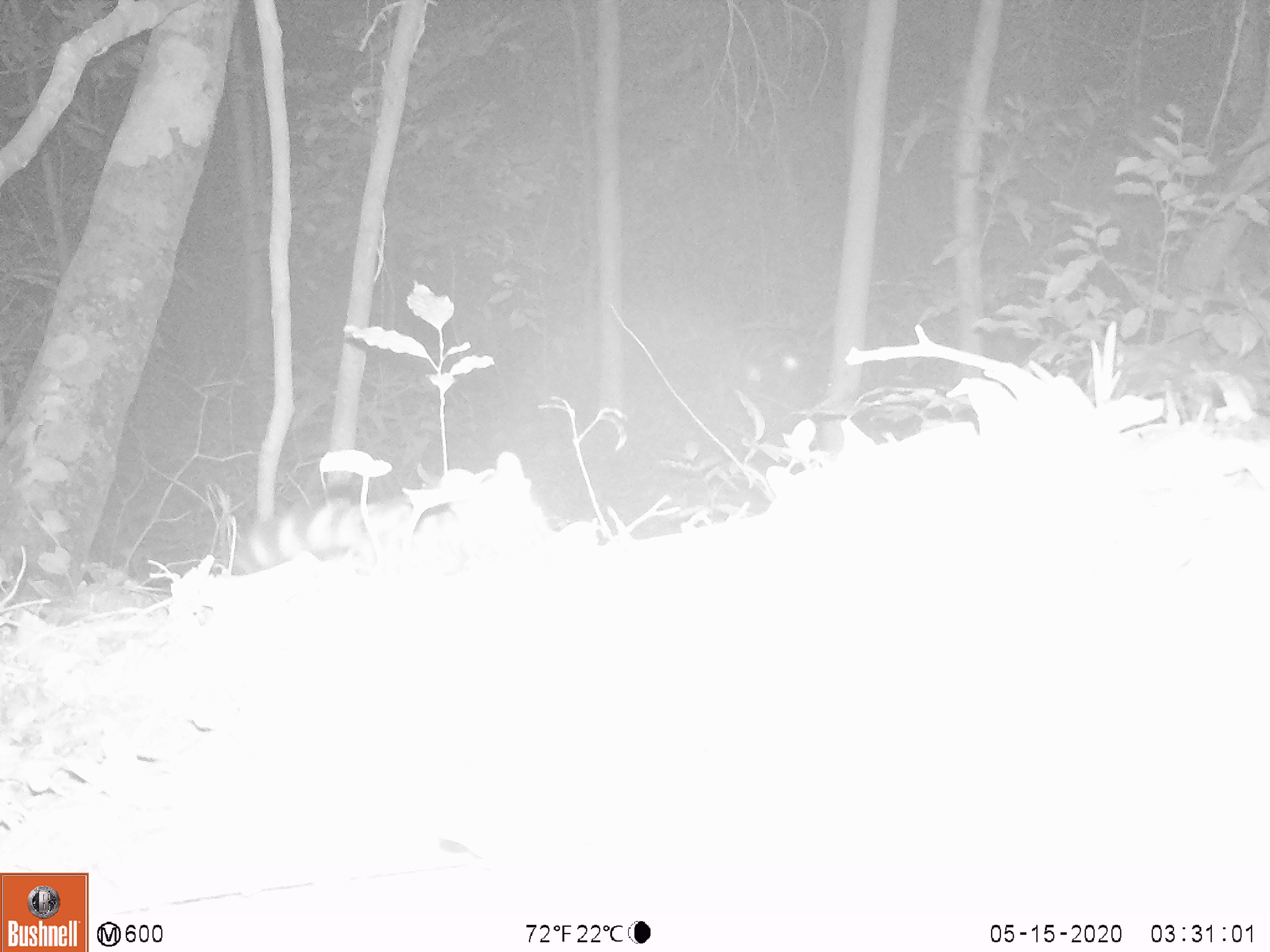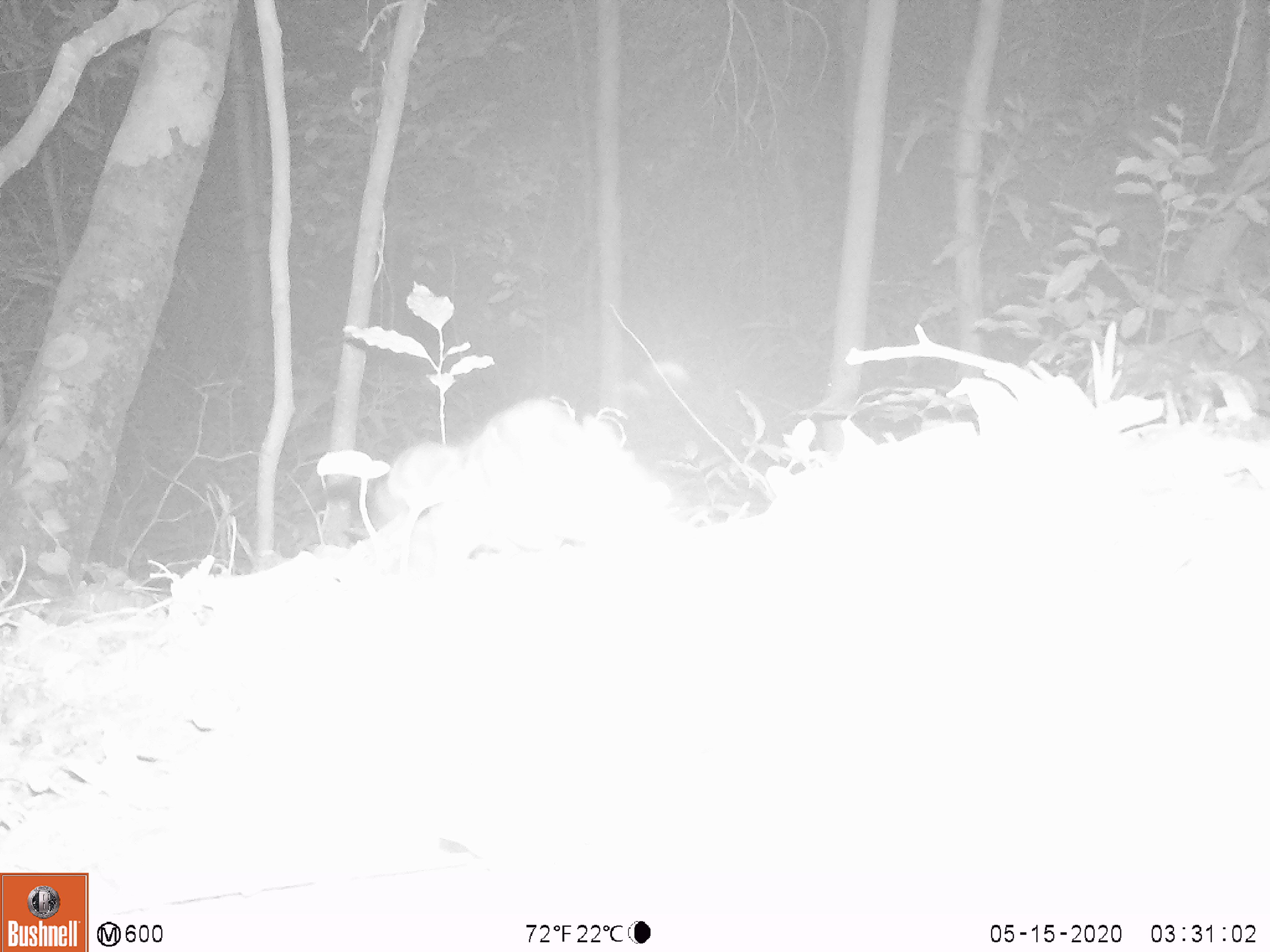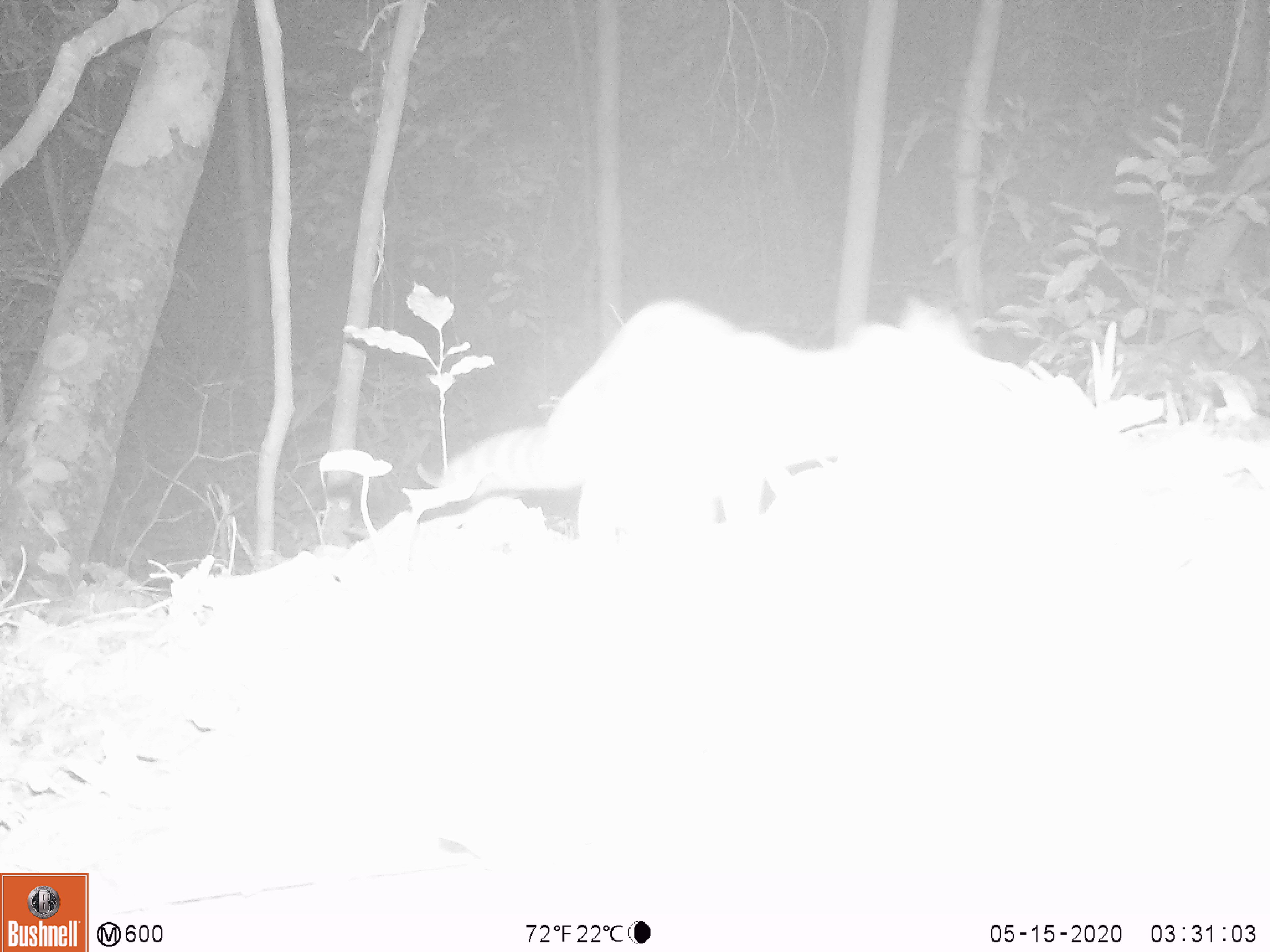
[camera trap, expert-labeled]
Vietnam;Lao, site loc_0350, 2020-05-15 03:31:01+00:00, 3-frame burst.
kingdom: Animalia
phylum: Chordata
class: Mammalia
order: Carnivora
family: Prionodontidae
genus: Prionodon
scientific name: Prionodon pardicolor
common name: spotted linsang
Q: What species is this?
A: Spotted linsang (Prionodon pardicolor).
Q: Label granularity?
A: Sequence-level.